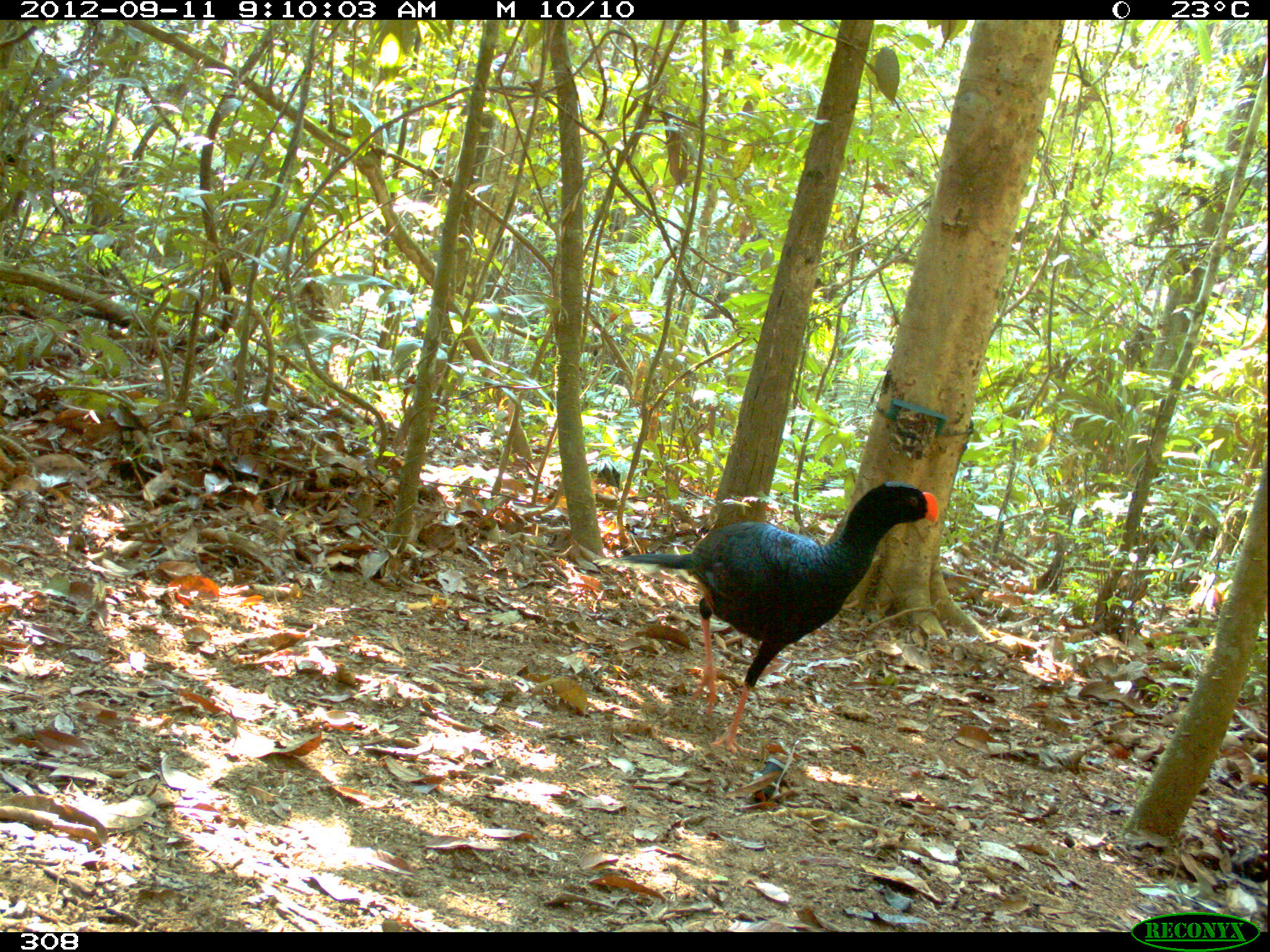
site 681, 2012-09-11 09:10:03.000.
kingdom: Animalia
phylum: Chordata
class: Aves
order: Galliformes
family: Cracidae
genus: Mitu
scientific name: Mitu tuberosum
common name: razor-billed curassow